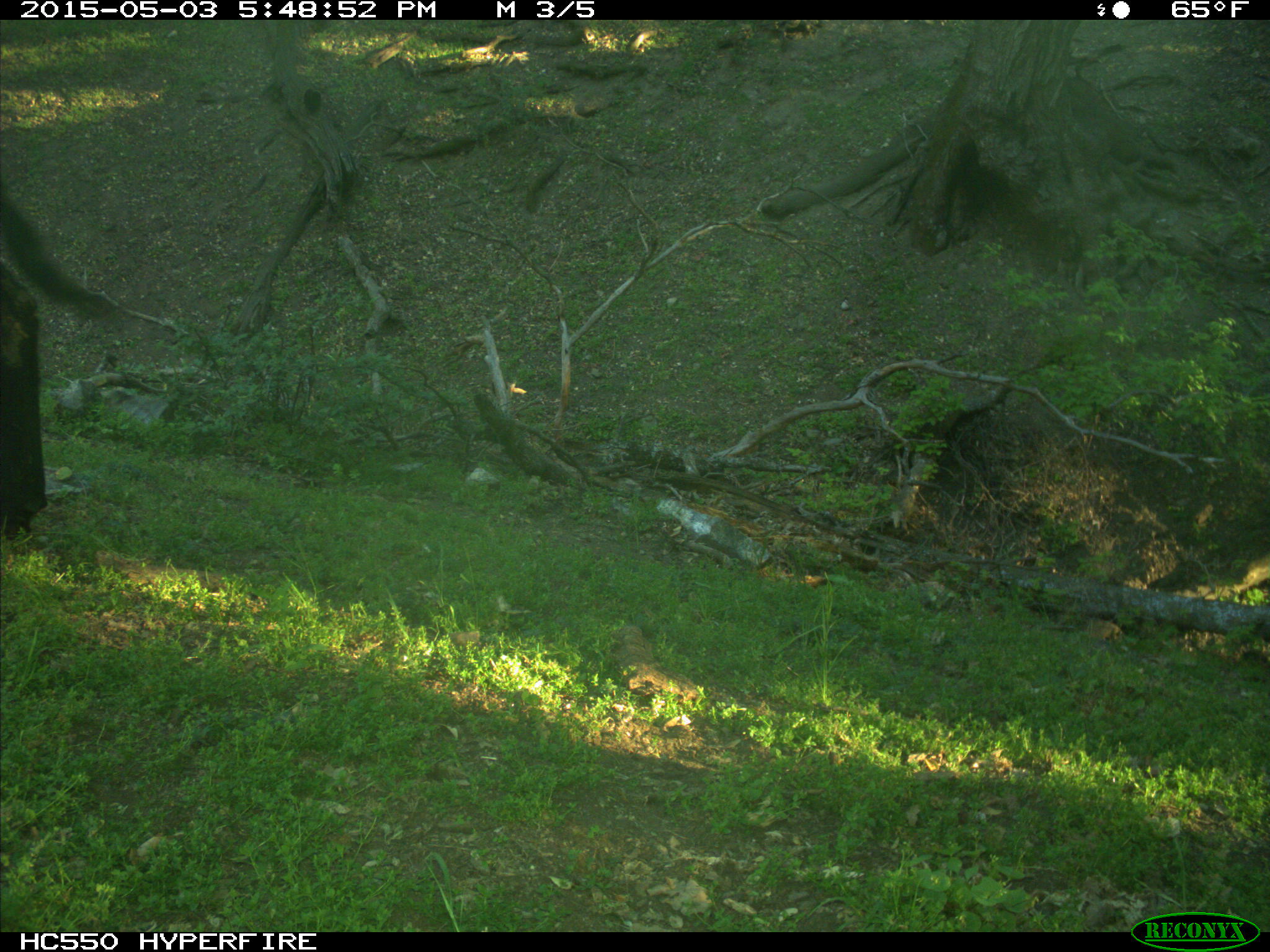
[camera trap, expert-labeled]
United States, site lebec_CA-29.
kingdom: Animalia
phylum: Chordata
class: Mammalia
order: Artiodactyla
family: Bovidae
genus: Bos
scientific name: Bos taurus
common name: domestic cow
Bos taurus (domestic cow).